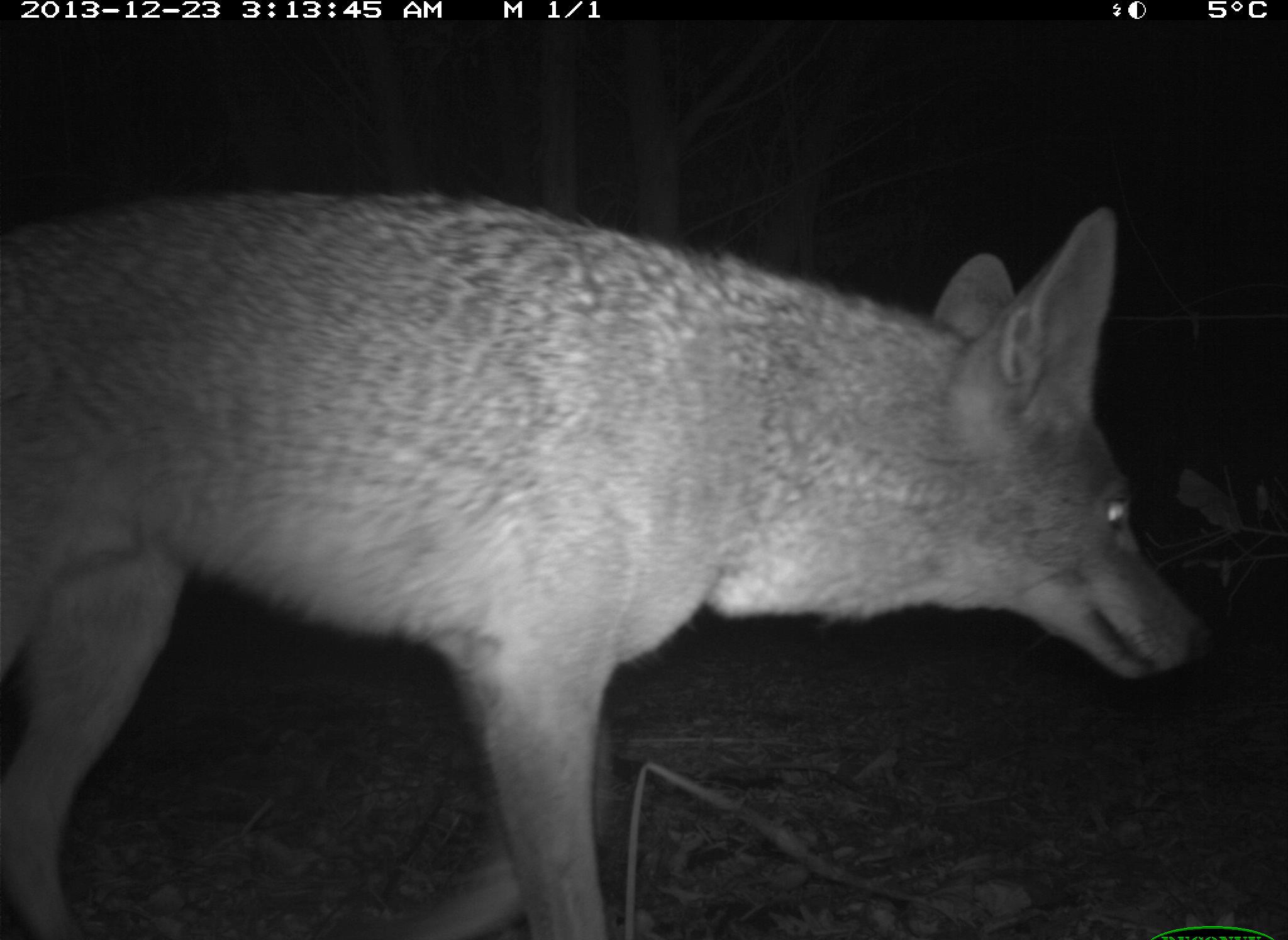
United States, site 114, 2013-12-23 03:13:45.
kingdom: Animalia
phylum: Chordata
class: Mammalia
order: Carnivora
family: Canidae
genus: Canis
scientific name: Canis latrans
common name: coyote